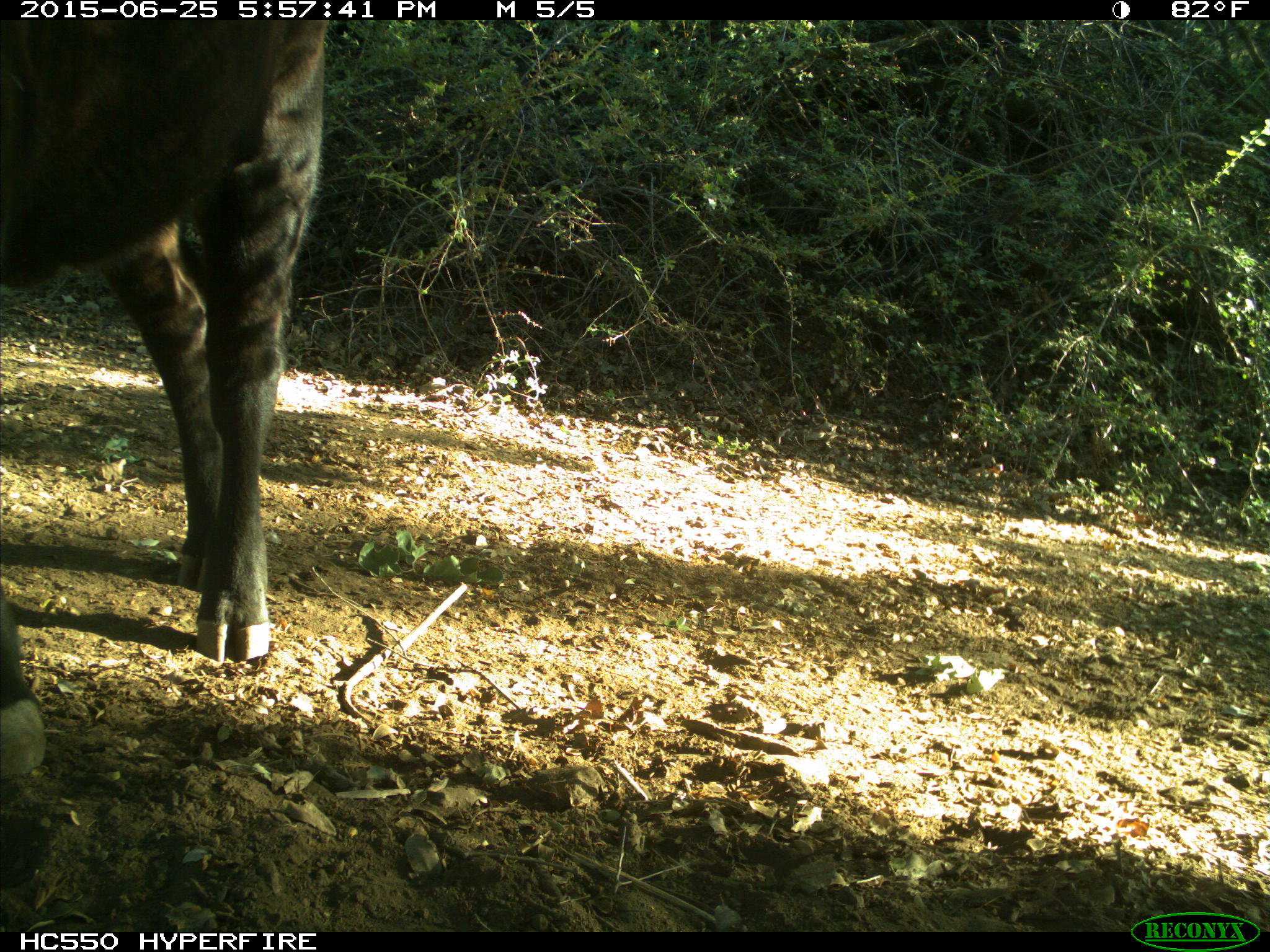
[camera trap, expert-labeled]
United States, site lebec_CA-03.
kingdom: Animalia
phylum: Chordata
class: Mammalia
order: Artiodactyla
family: Bovidae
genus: Bos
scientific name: Bos taurus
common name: domestic cow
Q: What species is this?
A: Bos taurus (domestic cow).